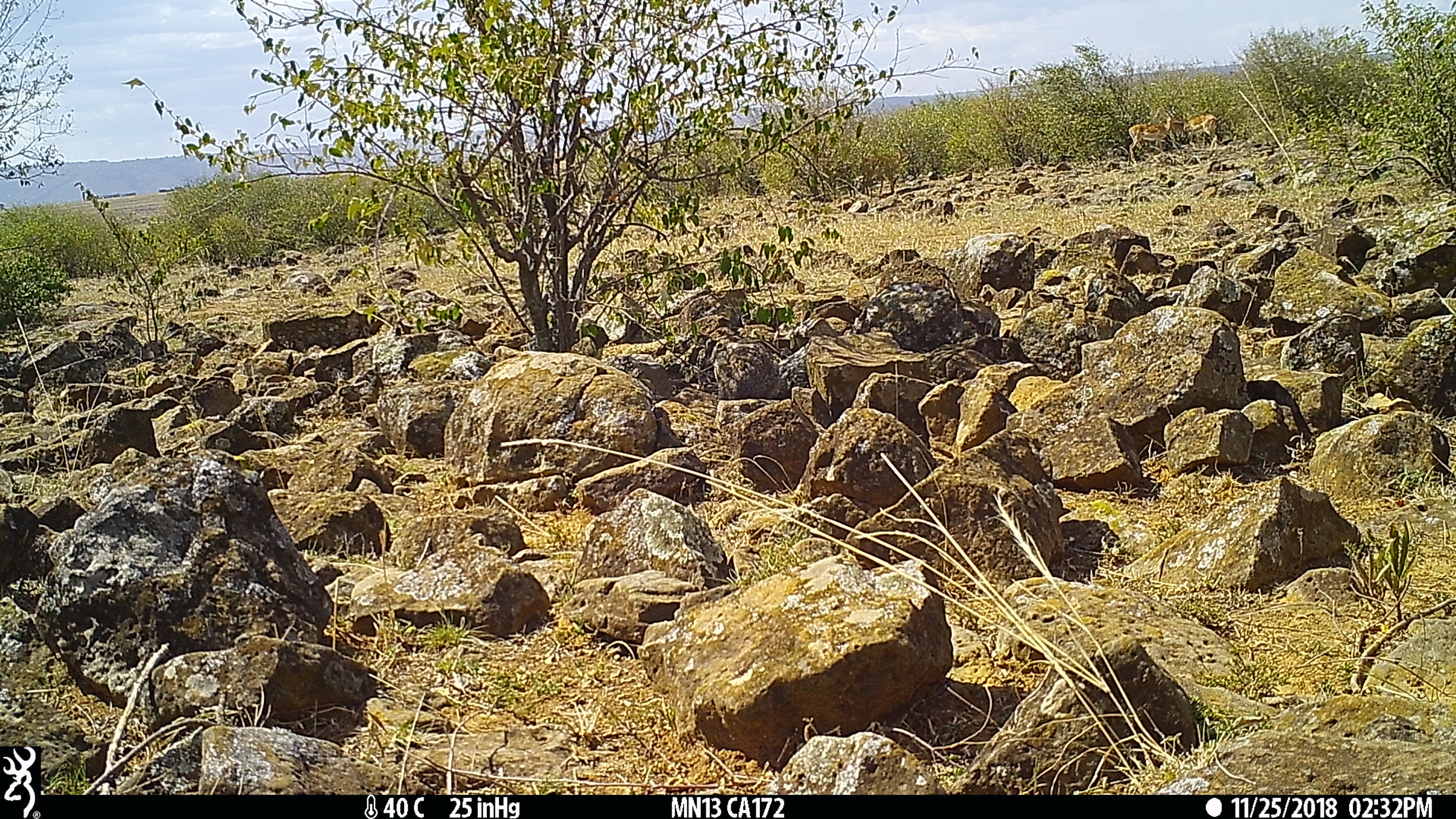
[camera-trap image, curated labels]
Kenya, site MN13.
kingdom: Animalia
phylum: Chordata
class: Mammalia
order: Artiodactyla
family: Bovidae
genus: Aepyceros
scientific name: Aepyceros melampus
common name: impala